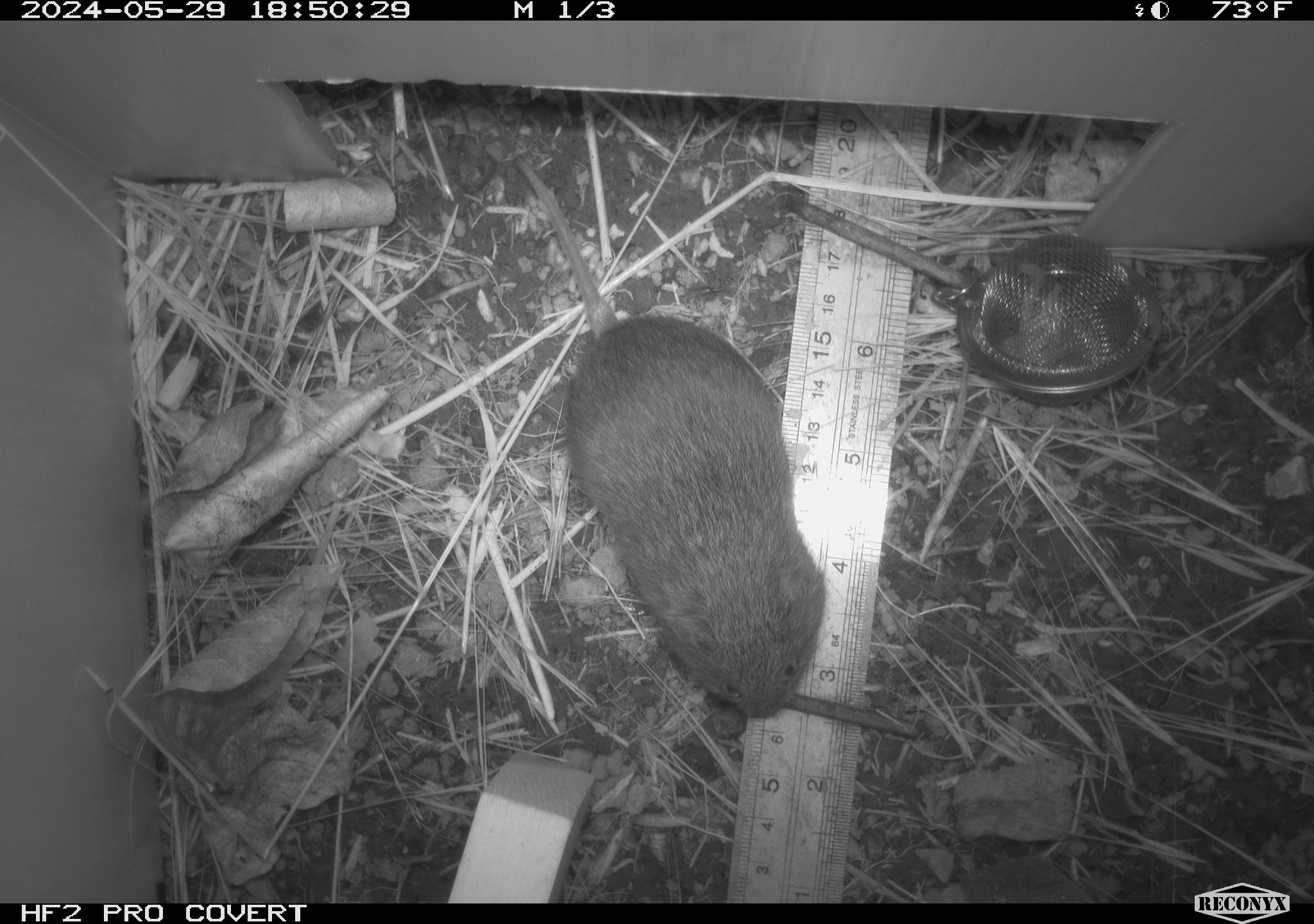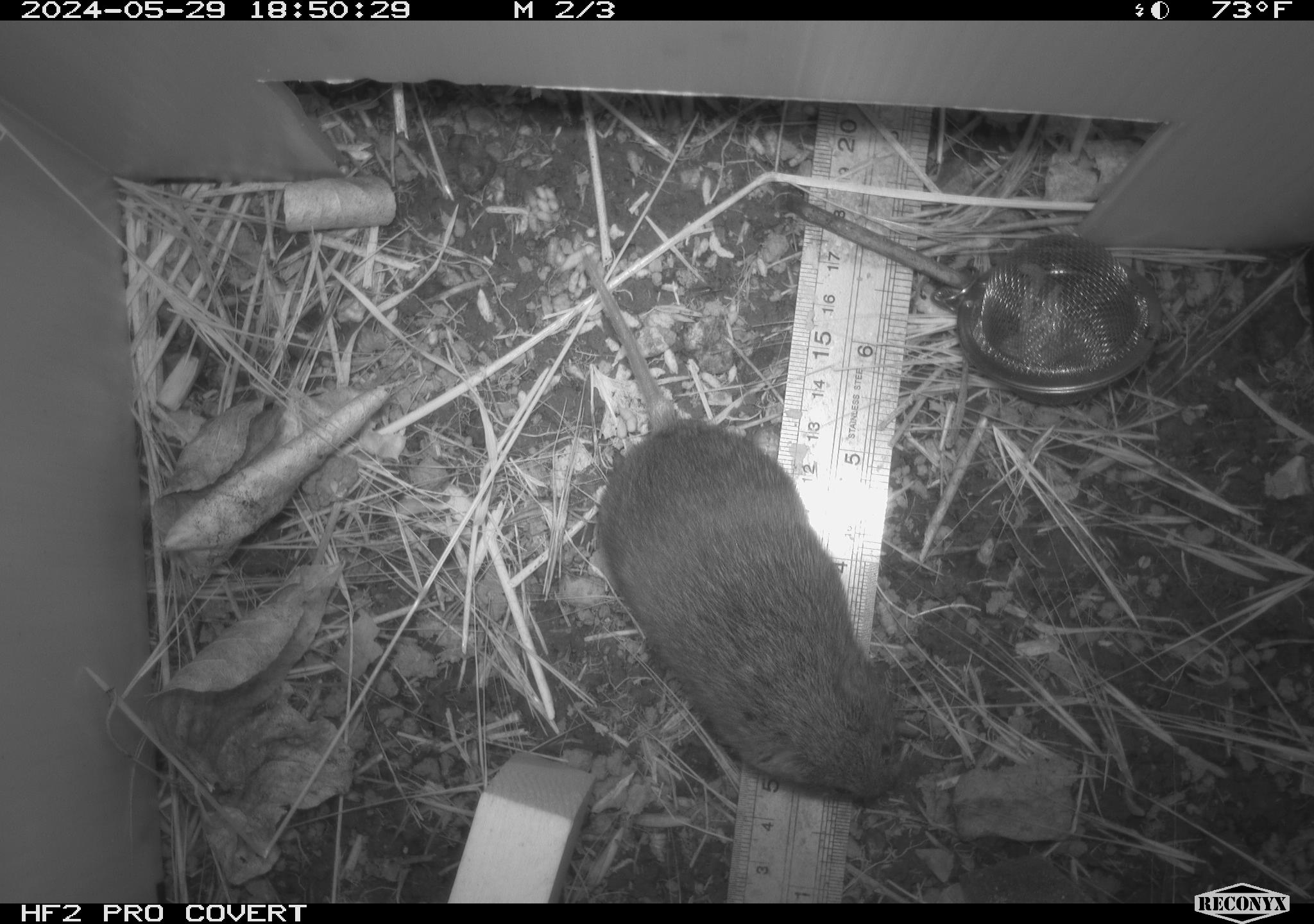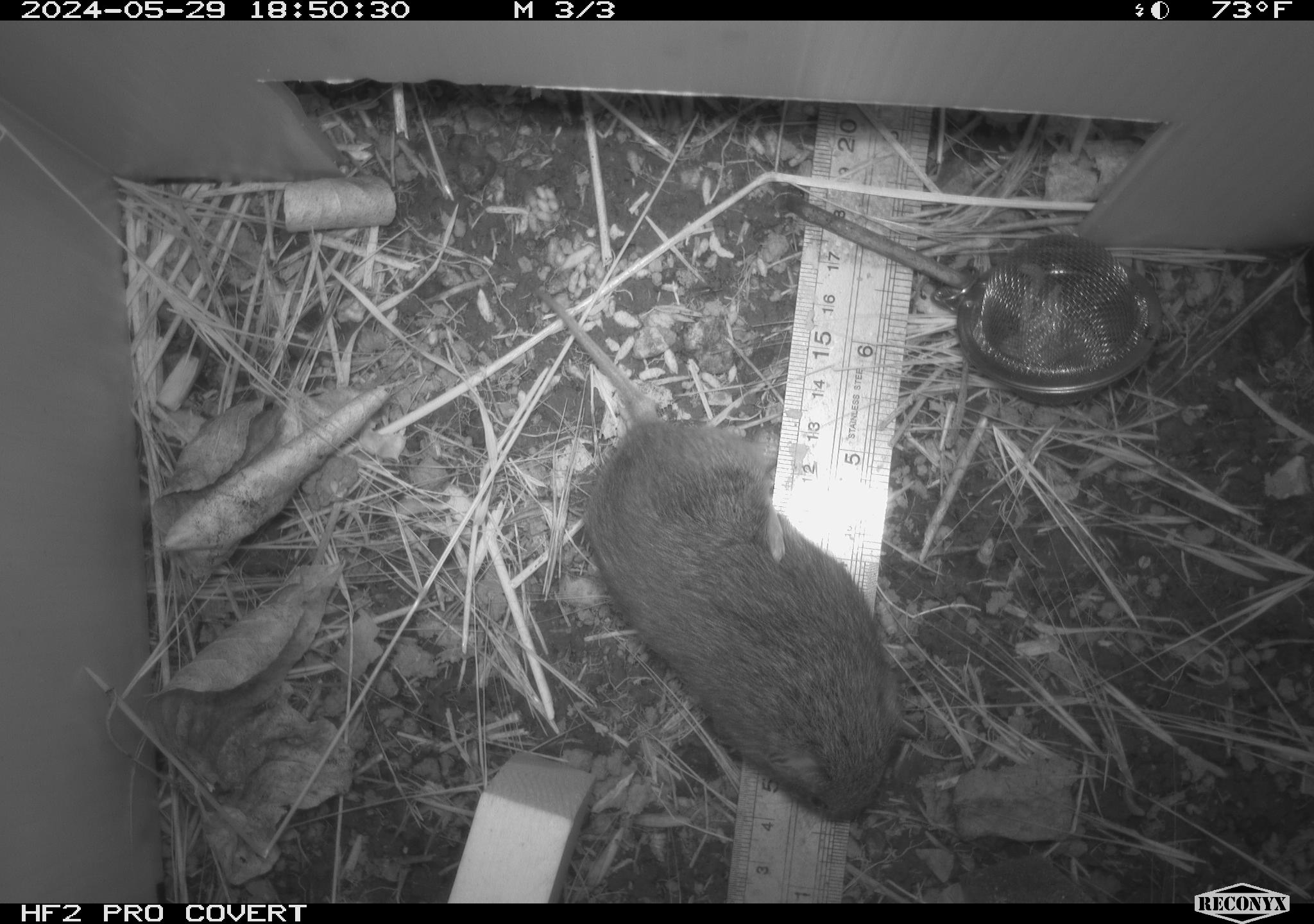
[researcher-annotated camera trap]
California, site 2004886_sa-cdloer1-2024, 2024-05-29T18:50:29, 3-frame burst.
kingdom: Animalia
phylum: Chordata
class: Mammalia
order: Rodentia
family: Cricetidae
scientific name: Arvicolinae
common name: voles, lemmings, and muskrats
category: arvicolinae subfamily